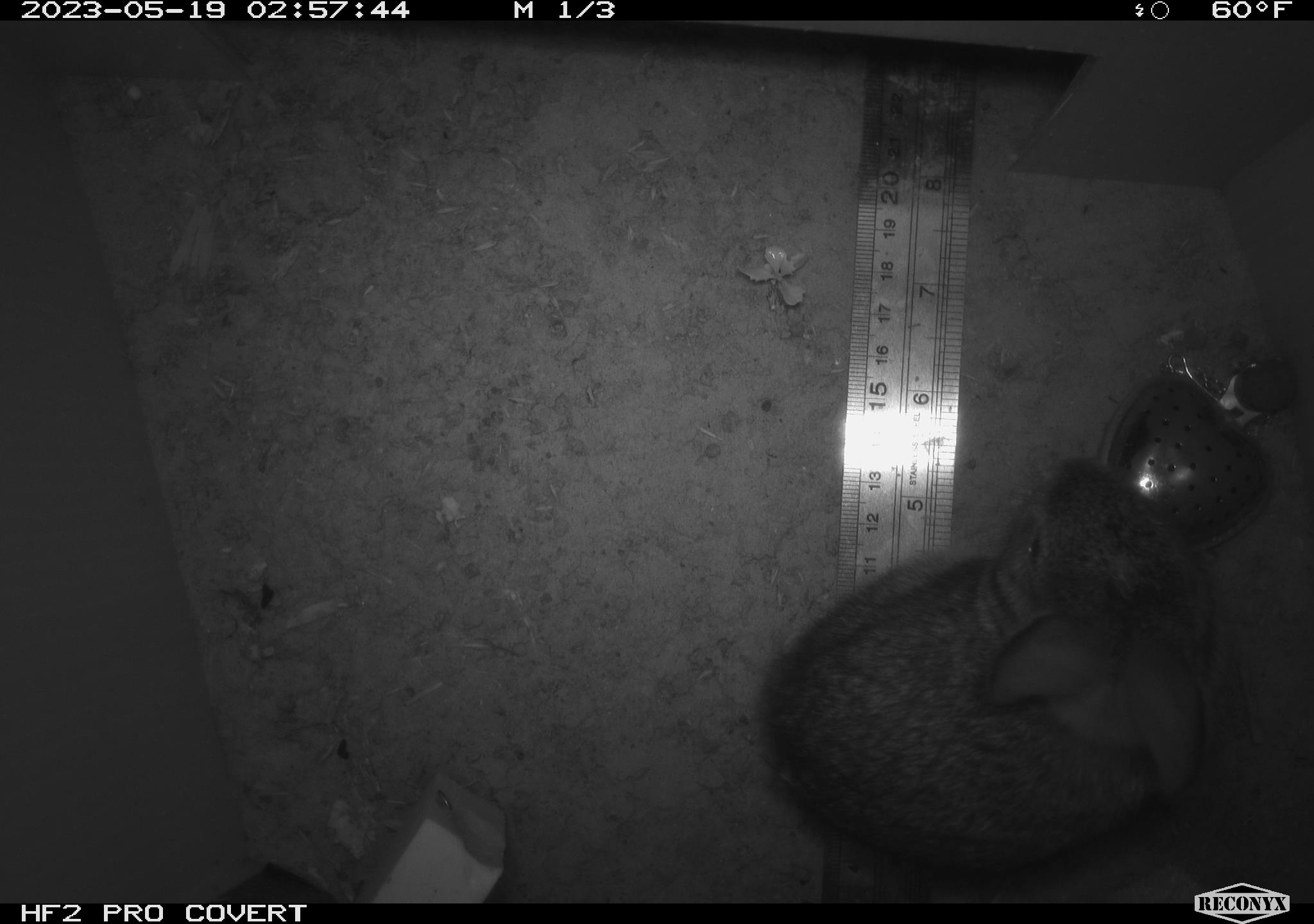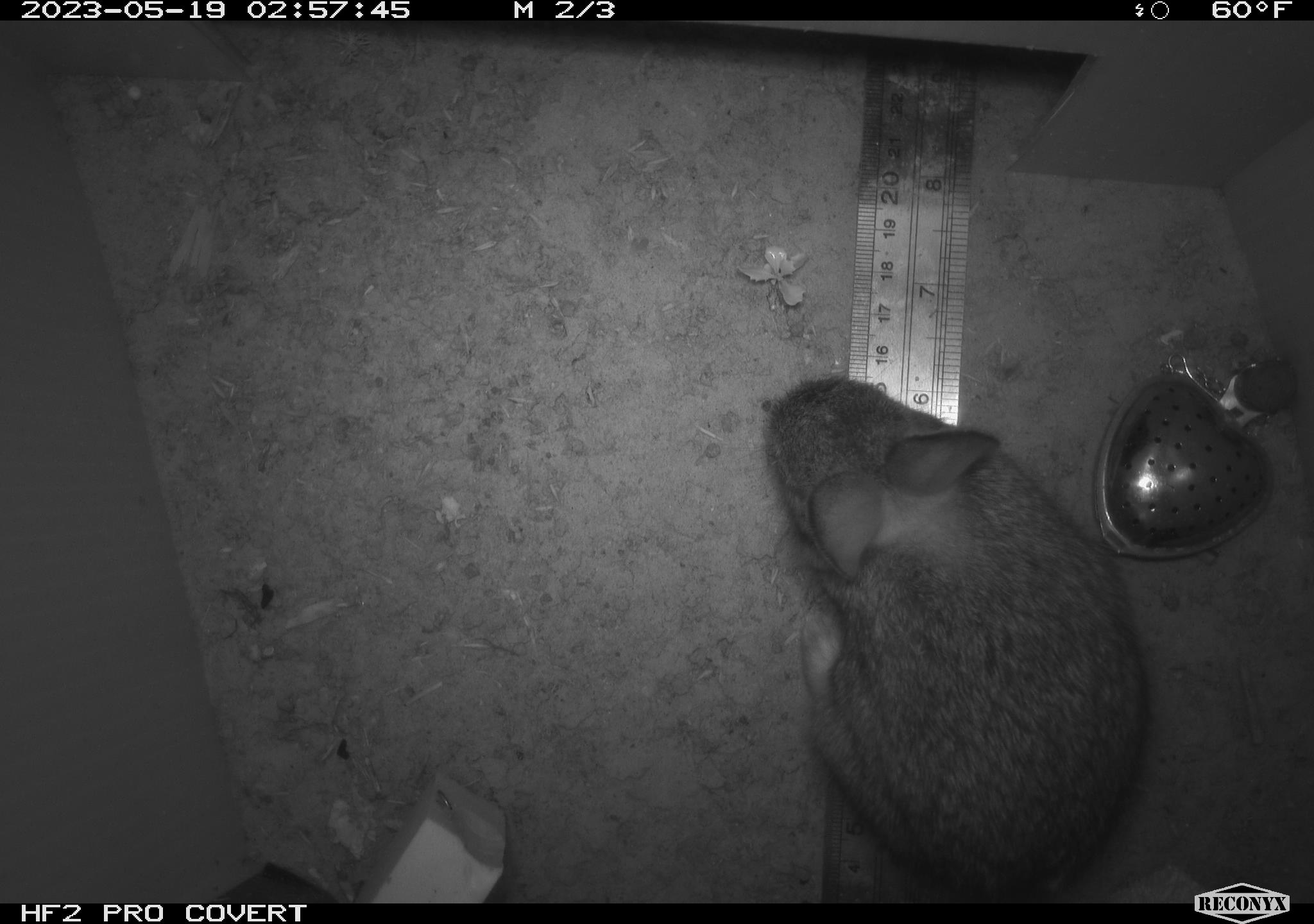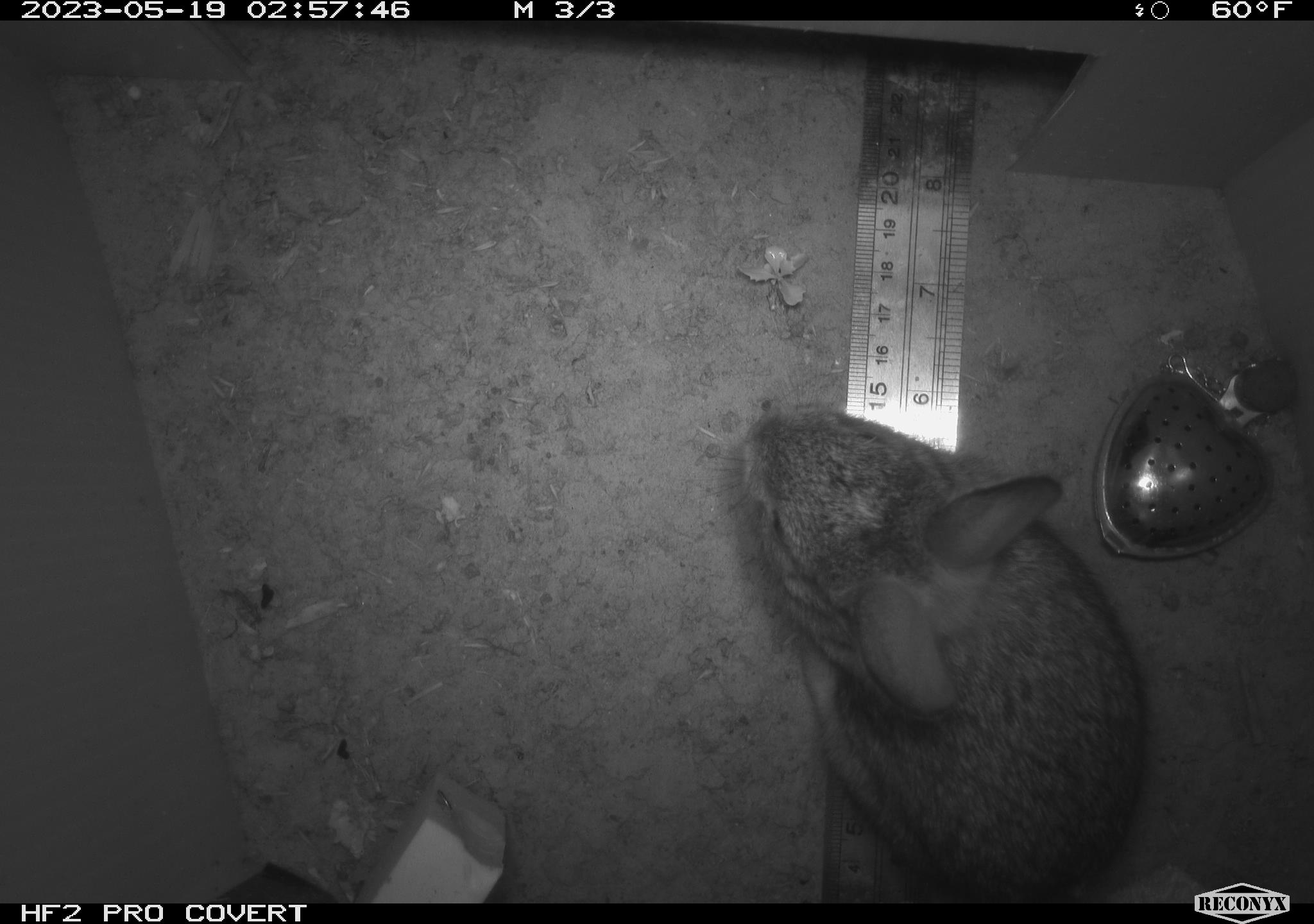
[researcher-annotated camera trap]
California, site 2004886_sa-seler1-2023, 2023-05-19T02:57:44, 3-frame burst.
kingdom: Animalia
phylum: Chordata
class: Mammalia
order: Lagomorpha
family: Leporidae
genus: Sylvilagus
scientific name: Sylvilagus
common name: cottontail rabbits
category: sylvilagus species